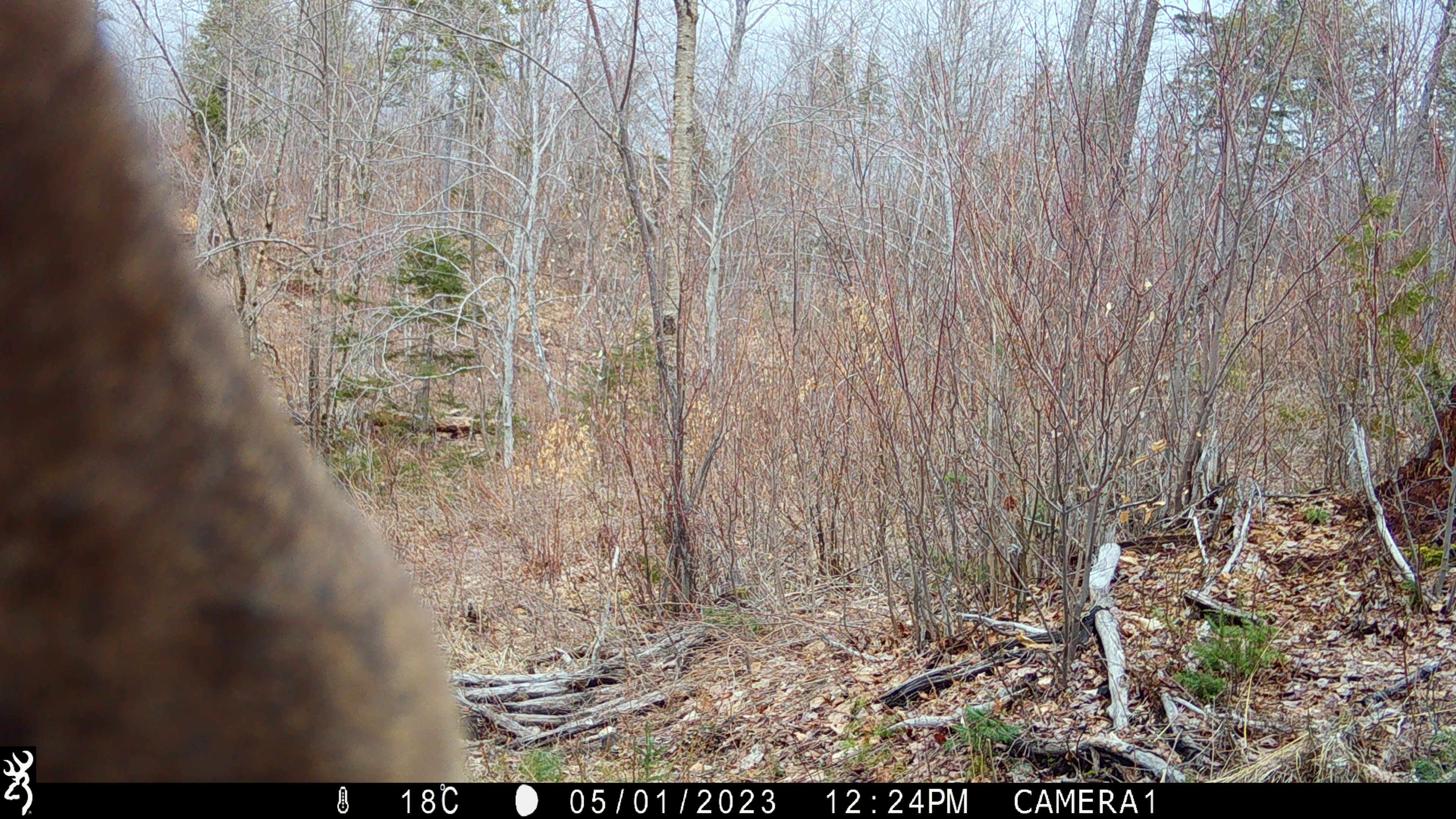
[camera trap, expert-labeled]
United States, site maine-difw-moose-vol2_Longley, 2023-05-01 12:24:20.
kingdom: Animalia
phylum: Chordata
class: Mammalia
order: Artiodactyla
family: Cervidae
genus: Alces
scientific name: Alces alces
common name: moose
Moose (Alces alces).